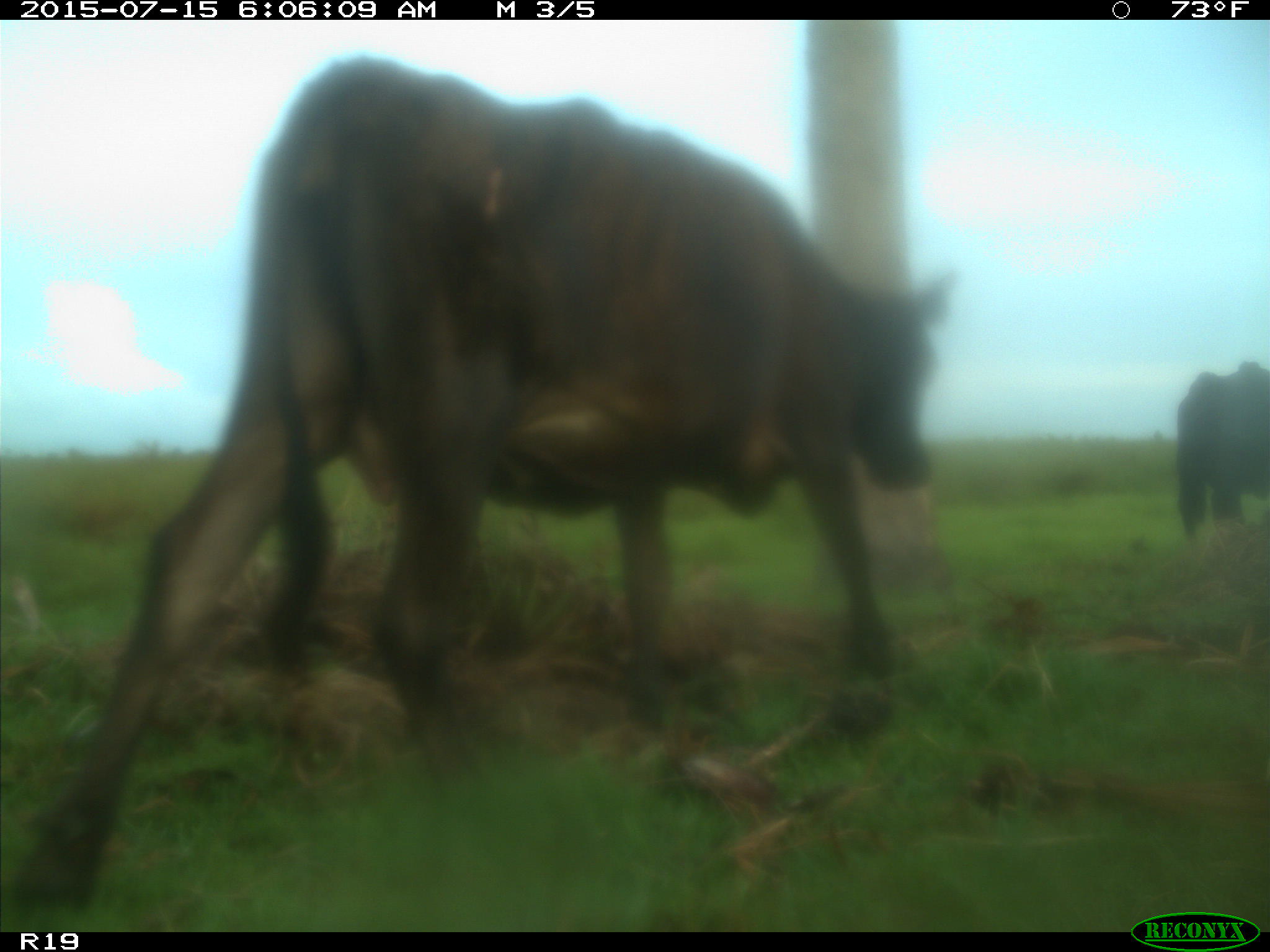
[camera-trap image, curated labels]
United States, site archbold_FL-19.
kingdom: Animalia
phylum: Chordata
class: Mammalia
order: Artiodactyla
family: Bovidae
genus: Bos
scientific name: Bos taurus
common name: domestic cow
Bos taurus (domestic cow).